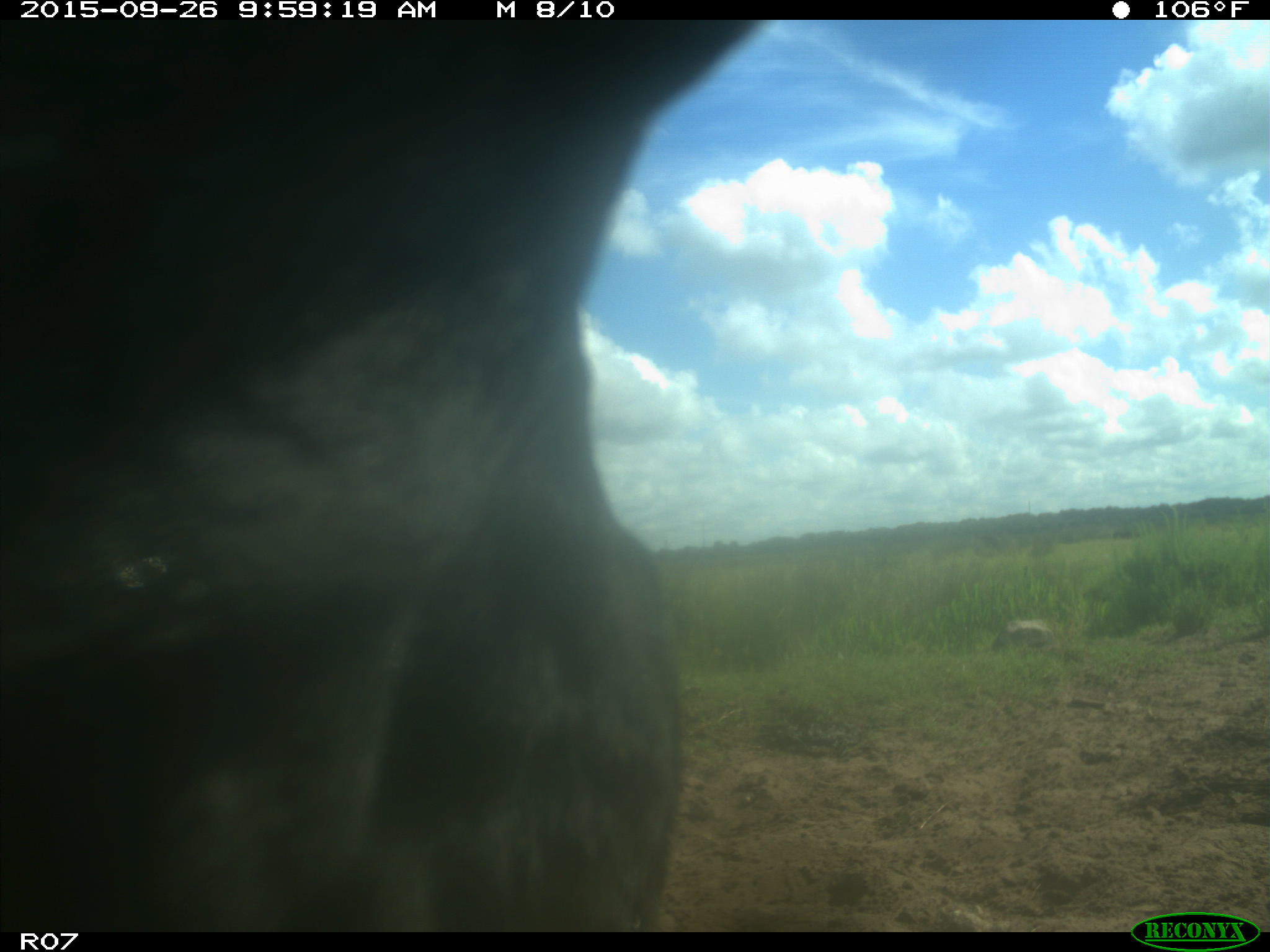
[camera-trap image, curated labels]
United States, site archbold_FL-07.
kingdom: Animalia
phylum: Chordata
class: Mammalia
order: Artiodactyla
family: Bovidae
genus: Bos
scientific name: Bos taurus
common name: domestic cow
Bos taurus (domestic cow).